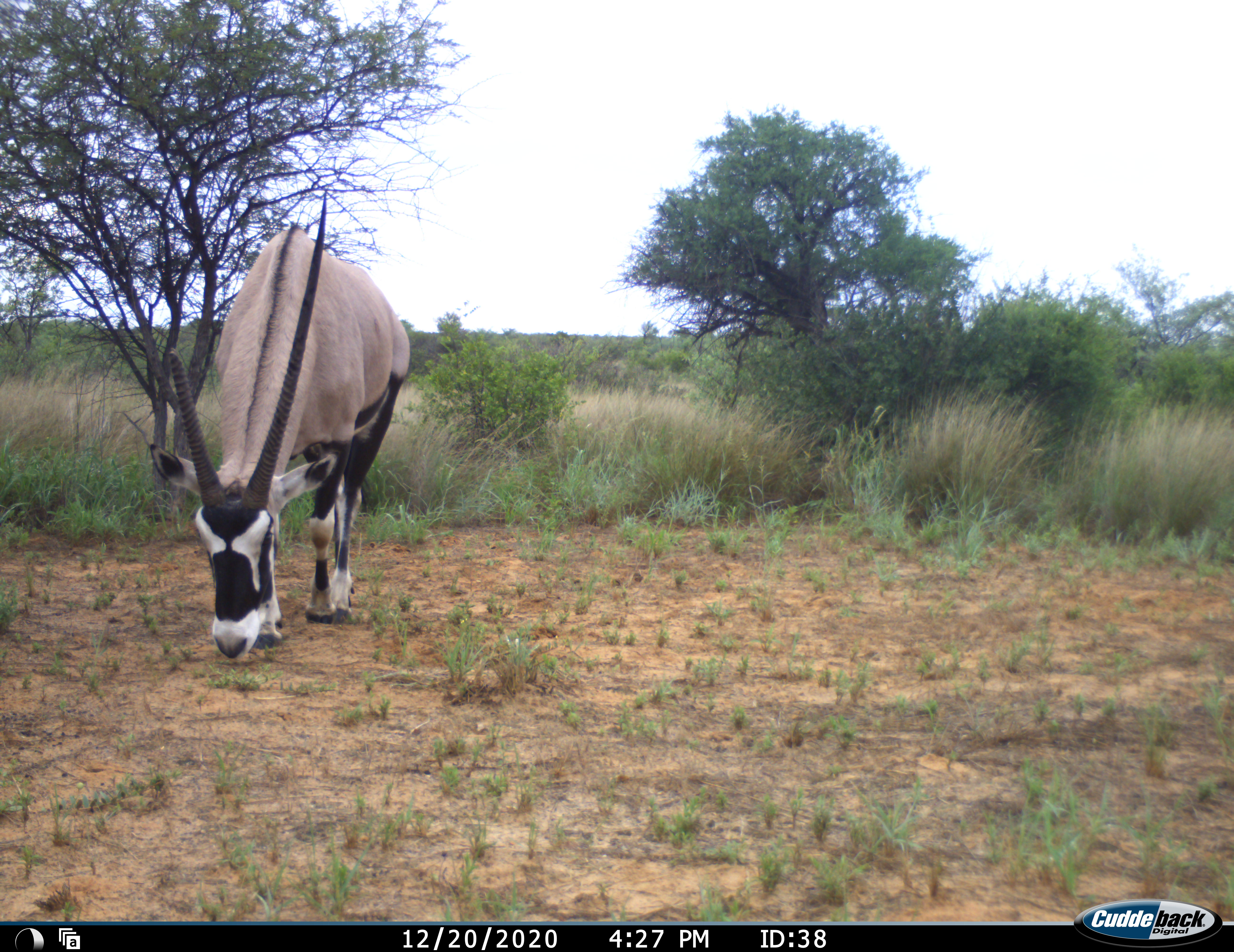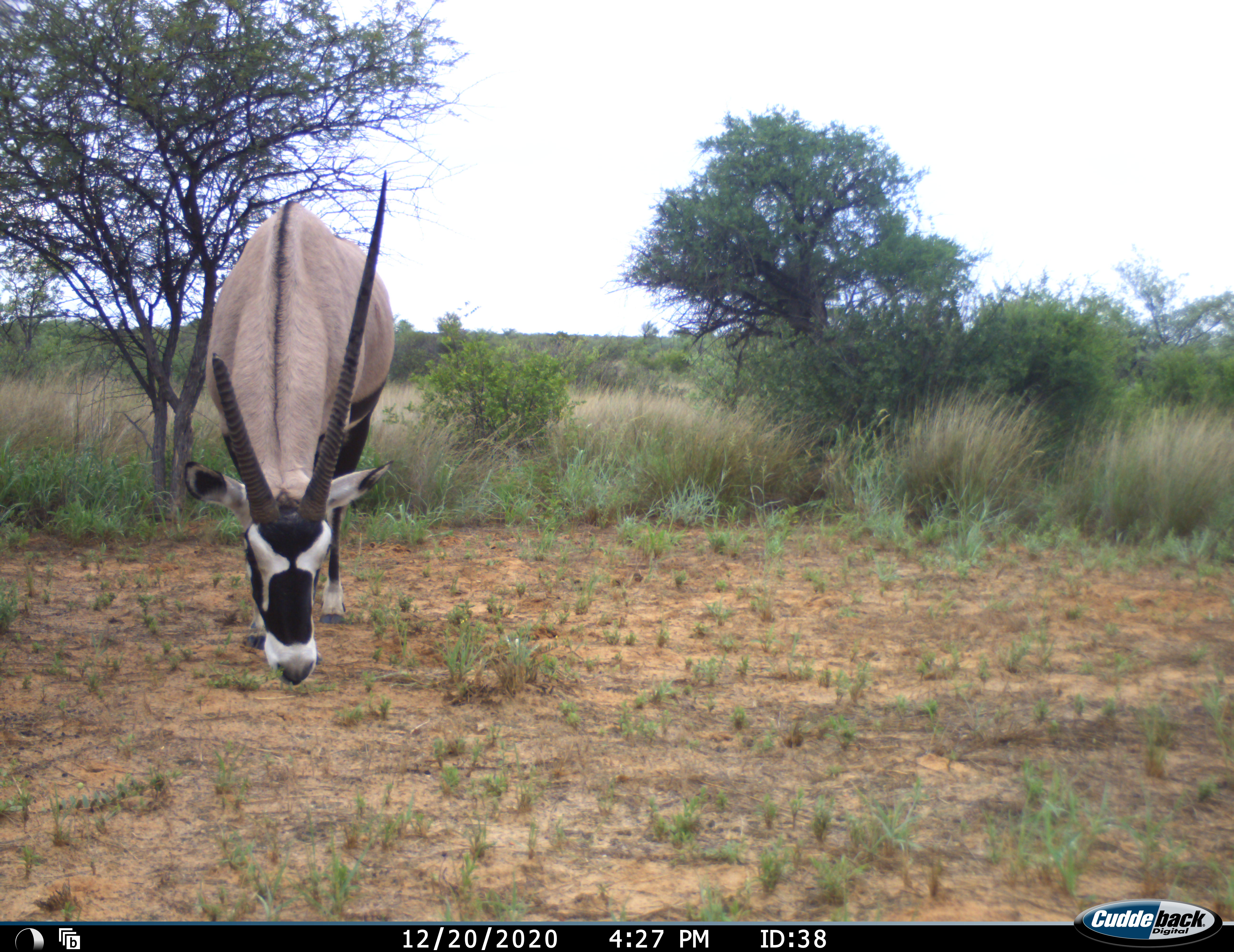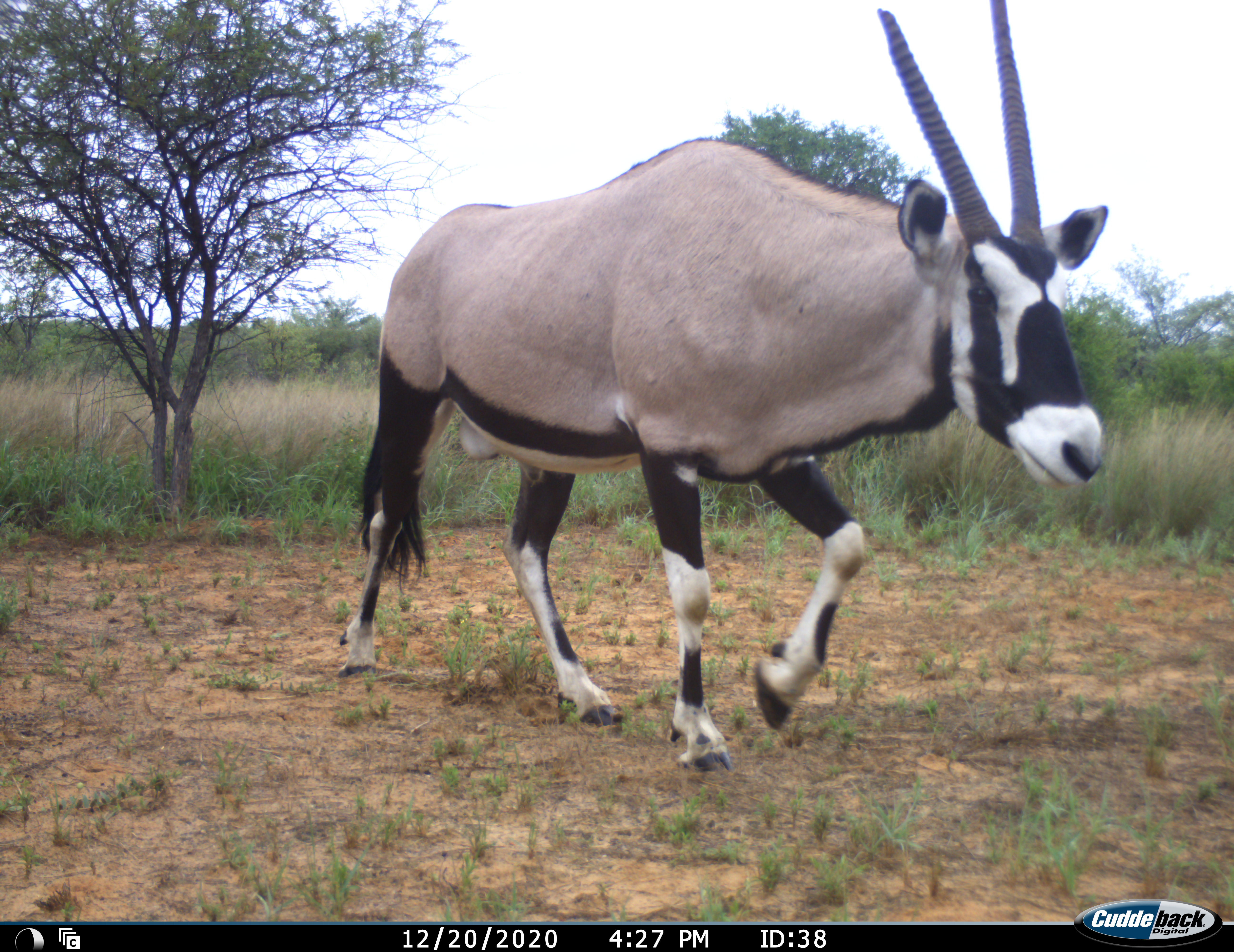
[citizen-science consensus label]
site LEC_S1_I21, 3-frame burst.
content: unidentified animal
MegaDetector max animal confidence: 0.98